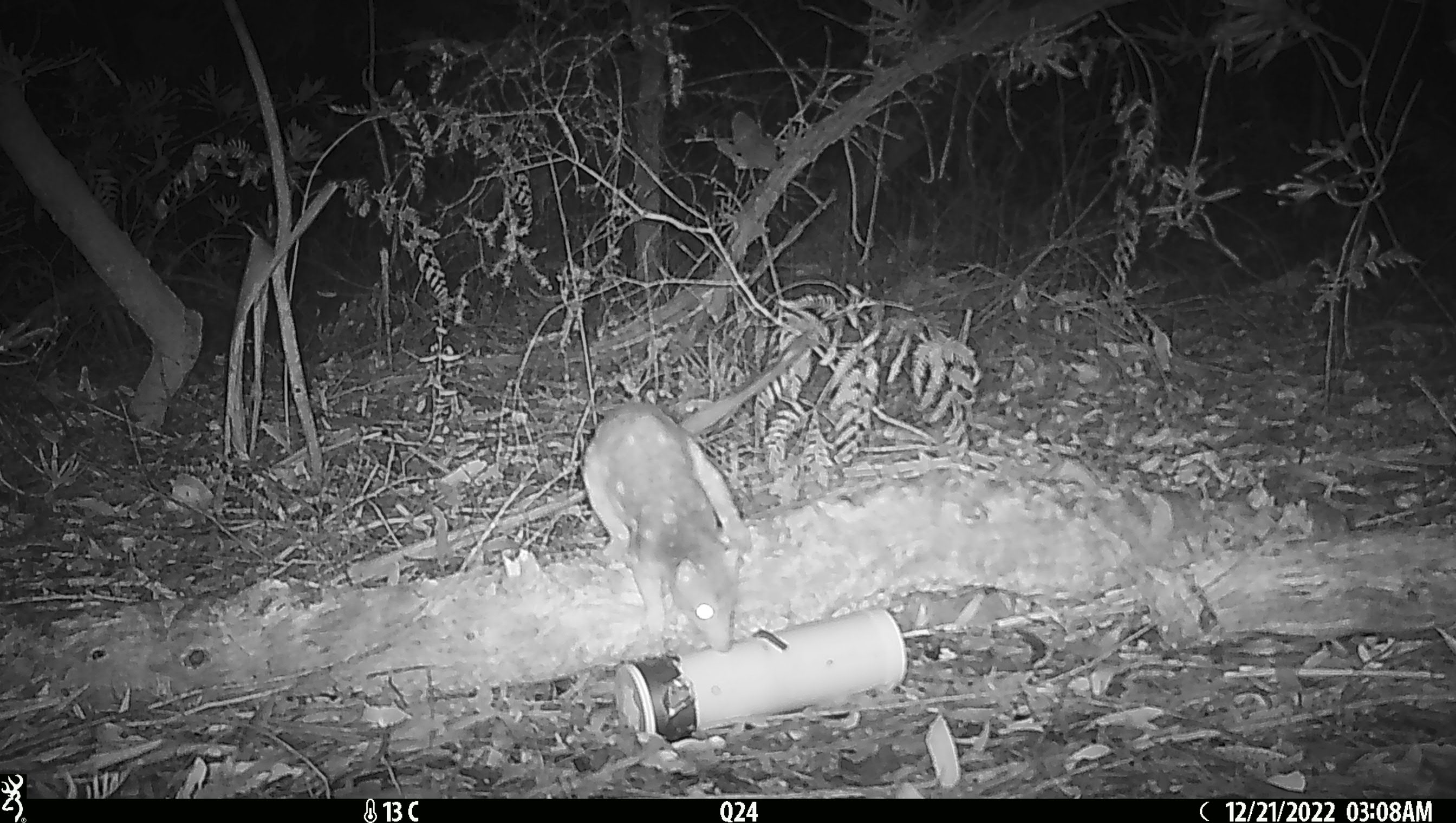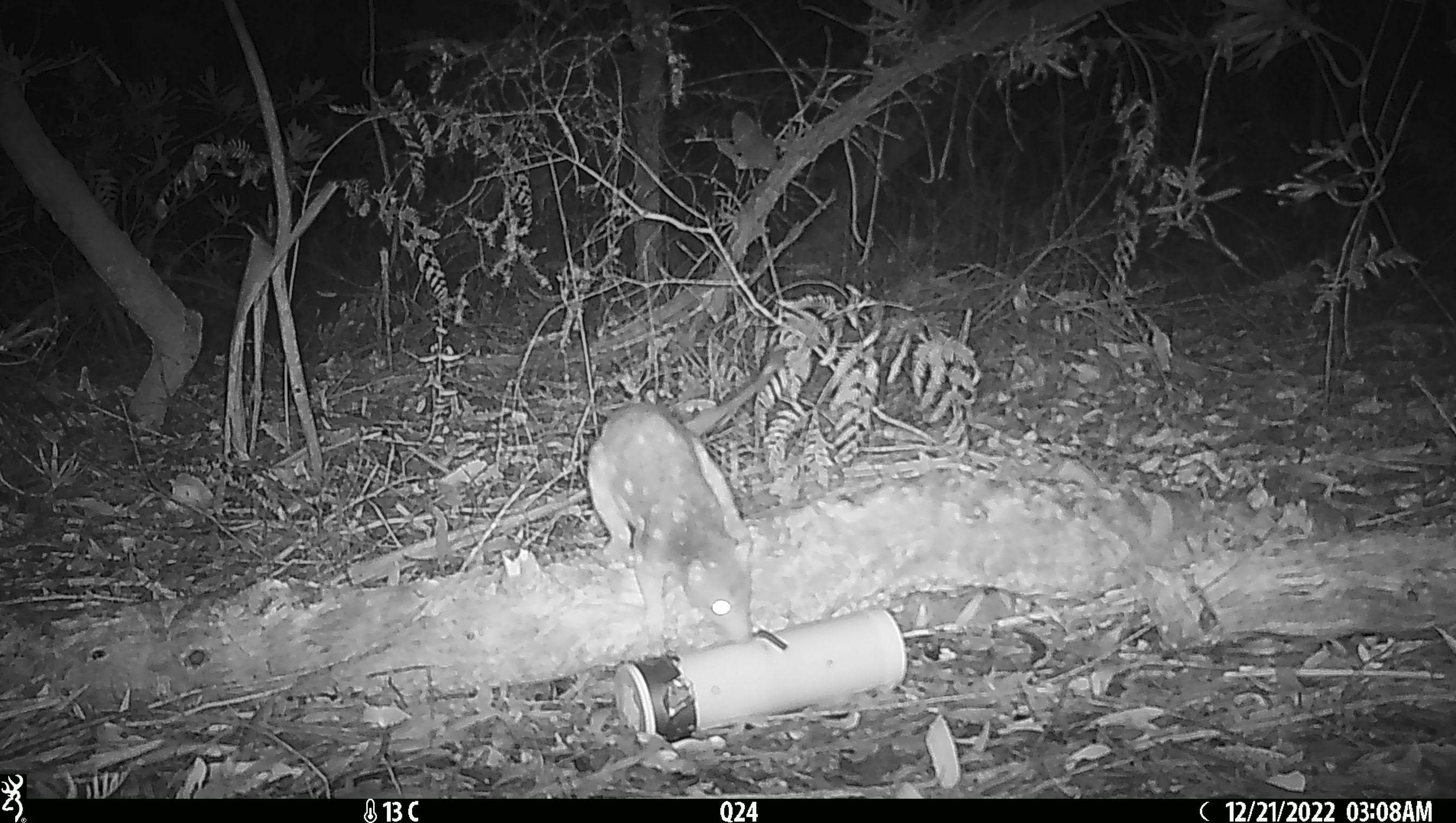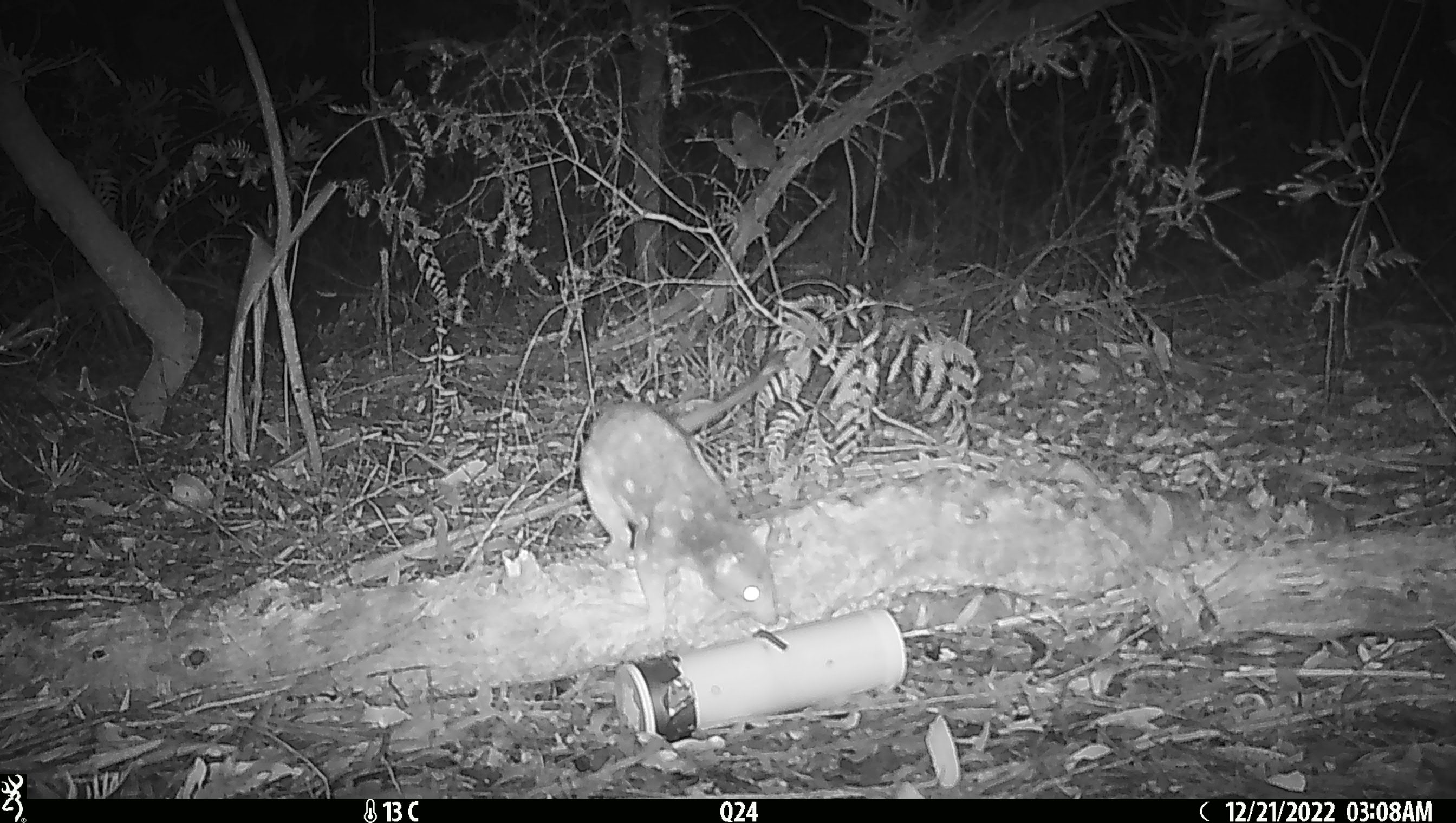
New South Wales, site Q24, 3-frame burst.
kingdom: Animalia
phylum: Chordata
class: Mammalia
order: Dasyuromorphia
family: Dasyuridae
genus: Dasyurus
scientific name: Dasyurus maculatus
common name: spotted-tailed quoll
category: quoll